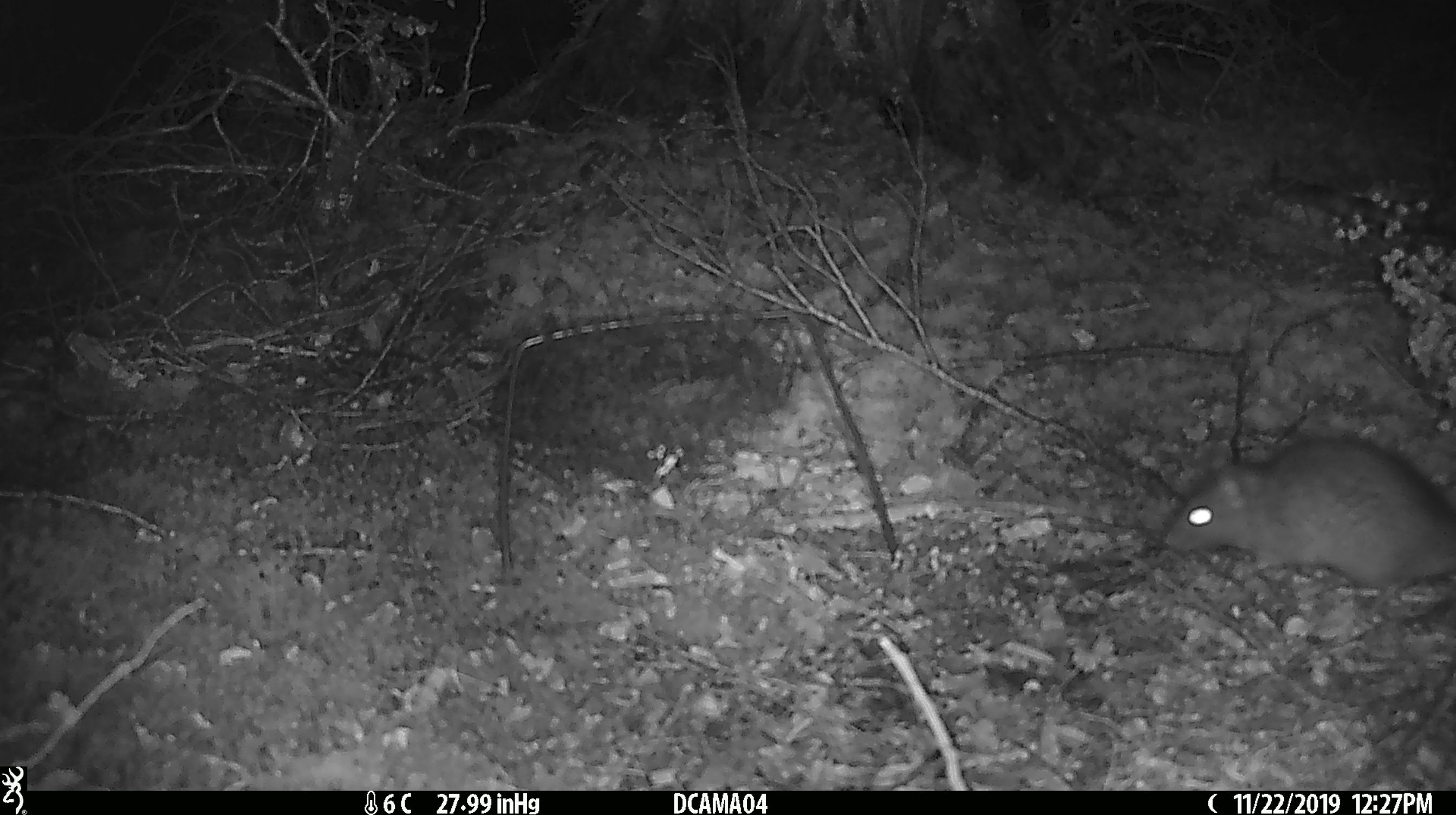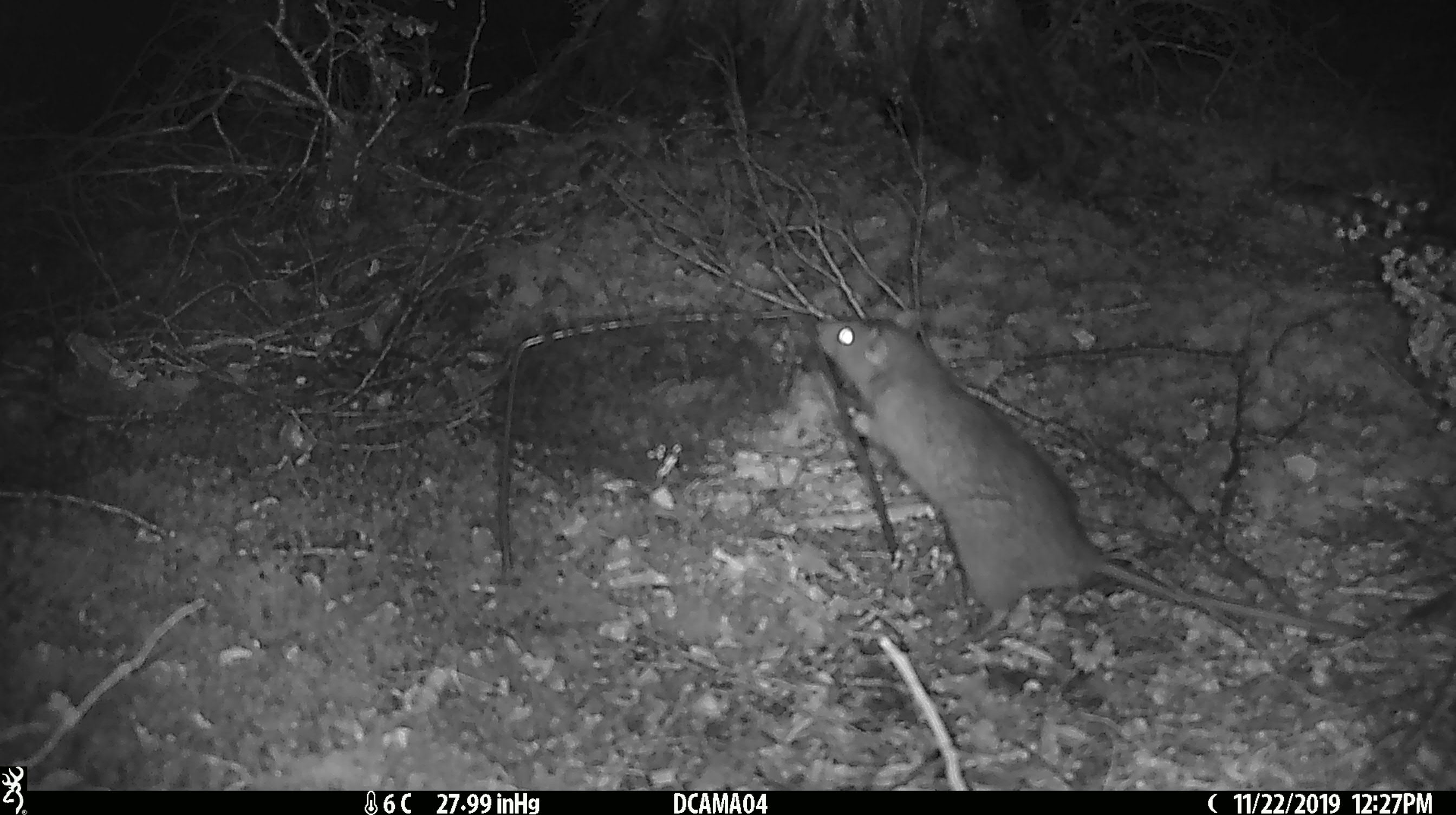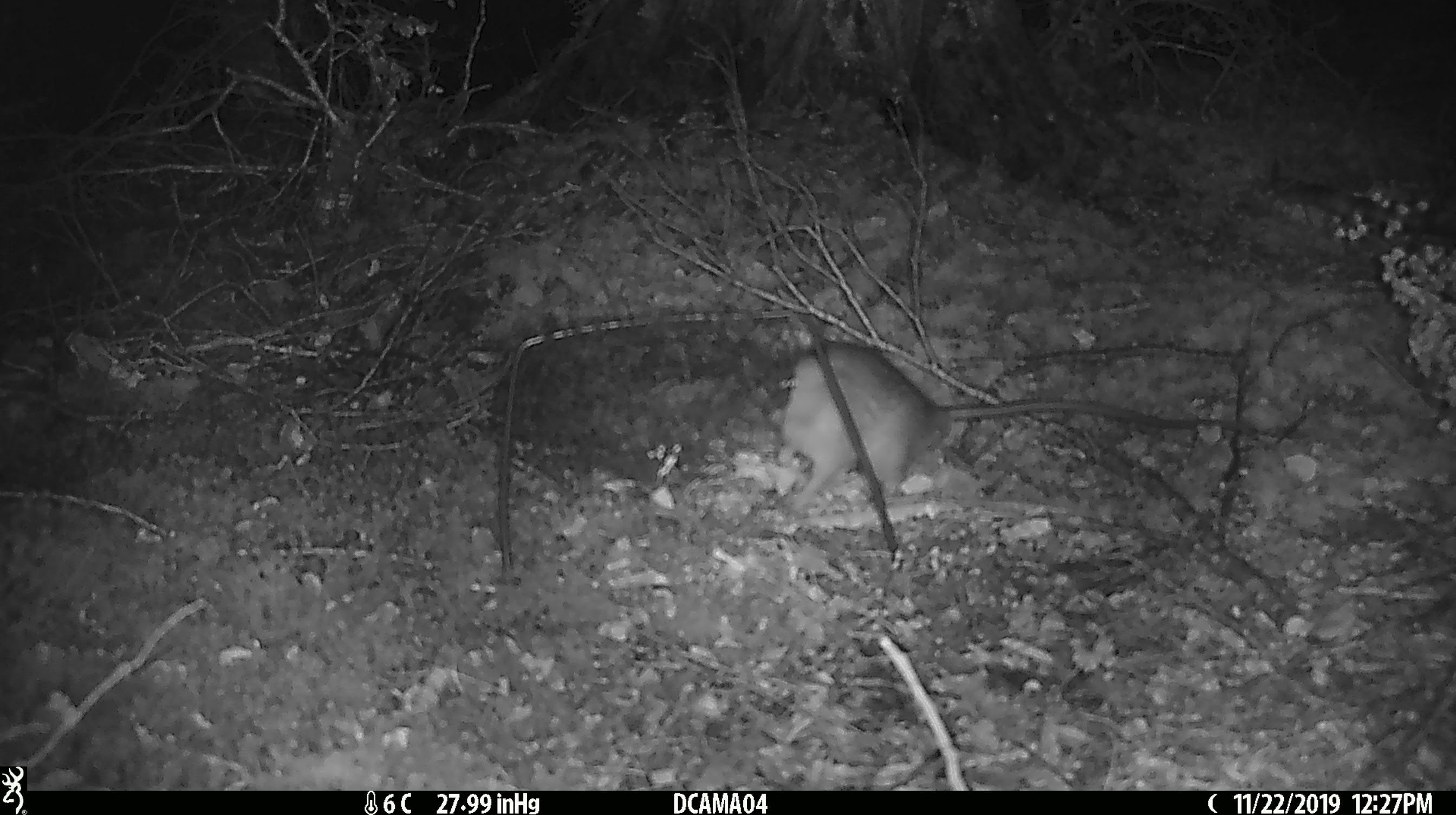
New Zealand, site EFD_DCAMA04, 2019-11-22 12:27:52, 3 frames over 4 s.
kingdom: Animalia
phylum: Chordata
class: Mammalia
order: Rodentia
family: Muridae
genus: Rattus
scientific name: Rattus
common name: rat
Rat (Rattus).